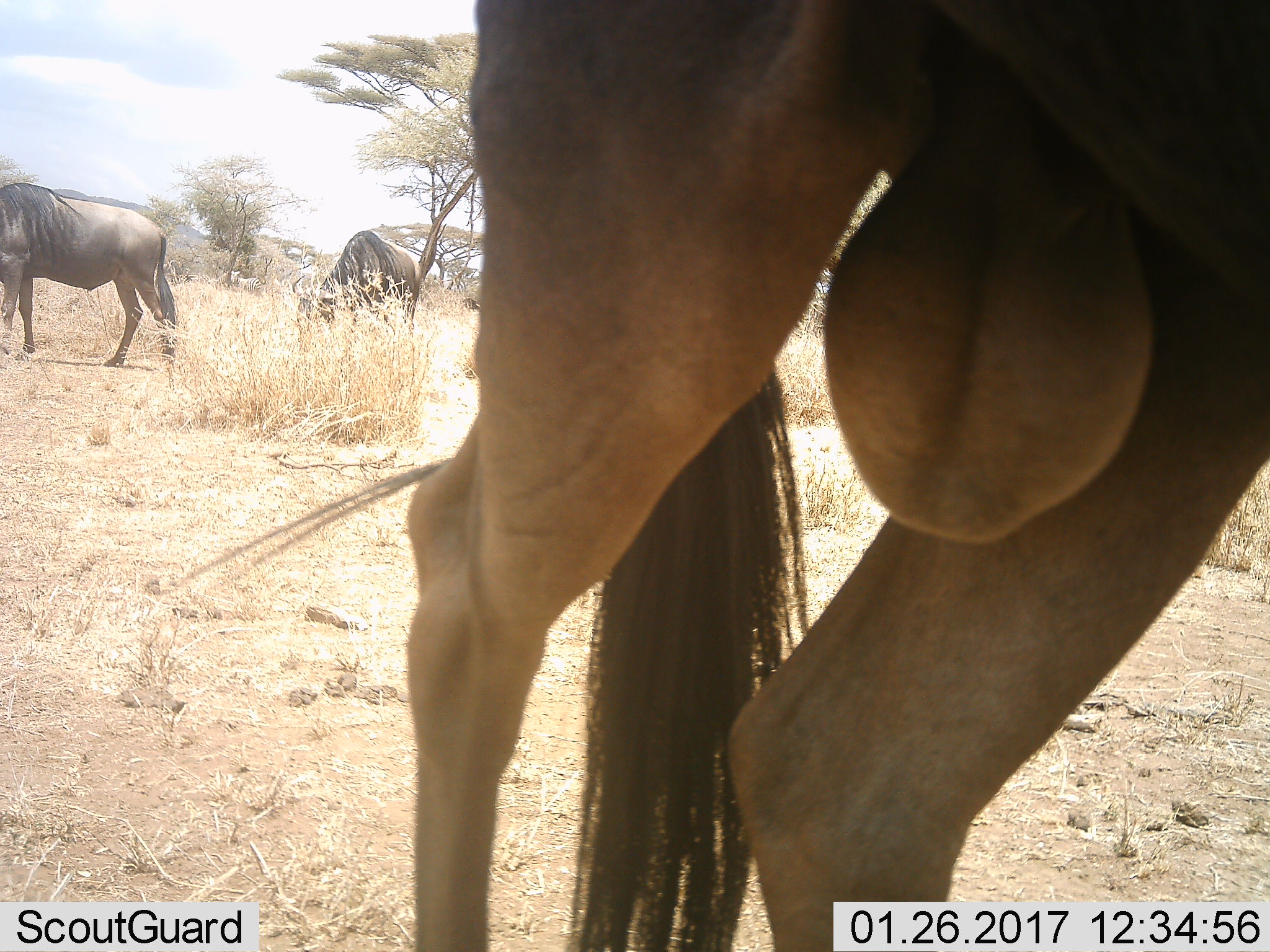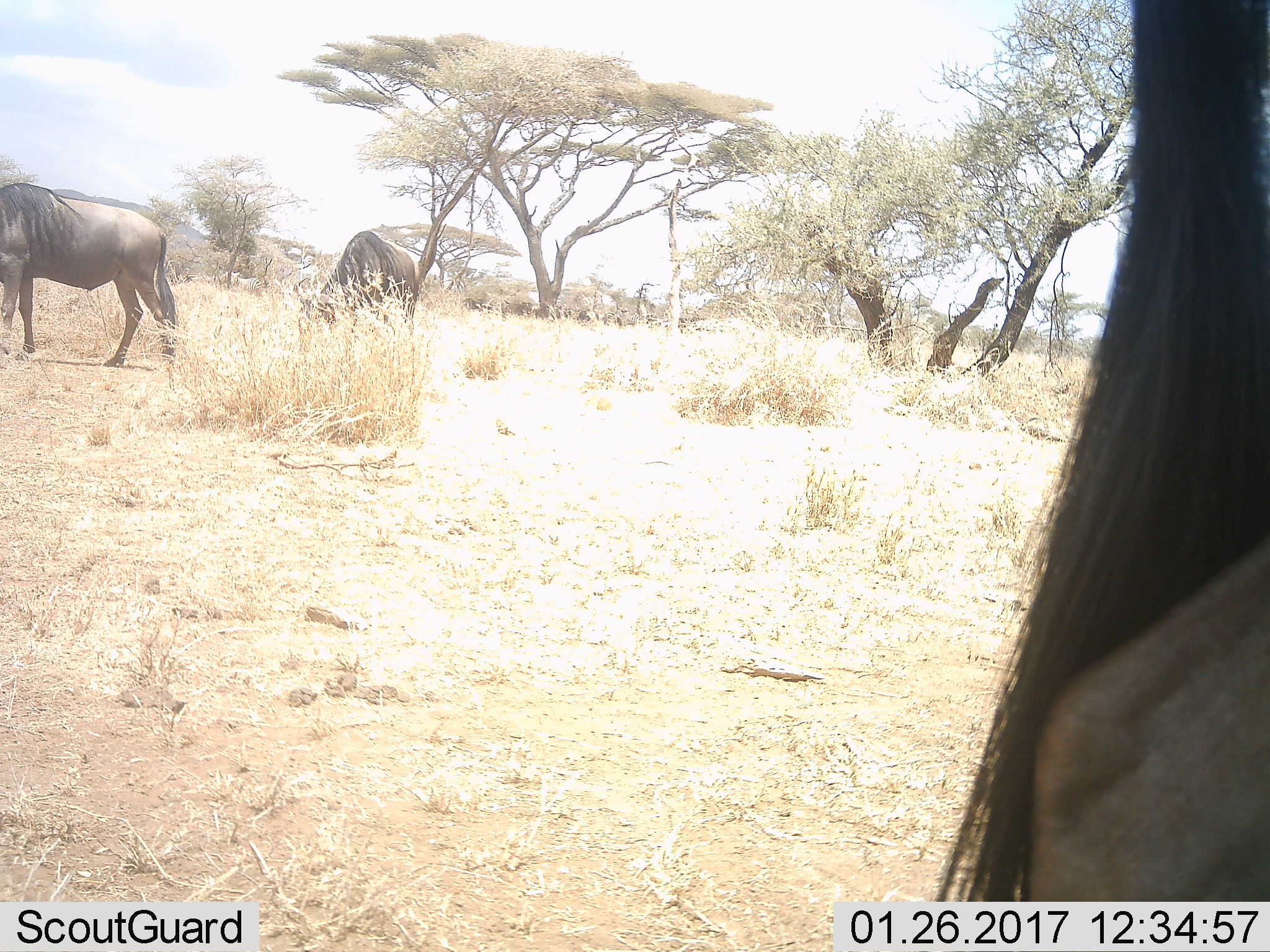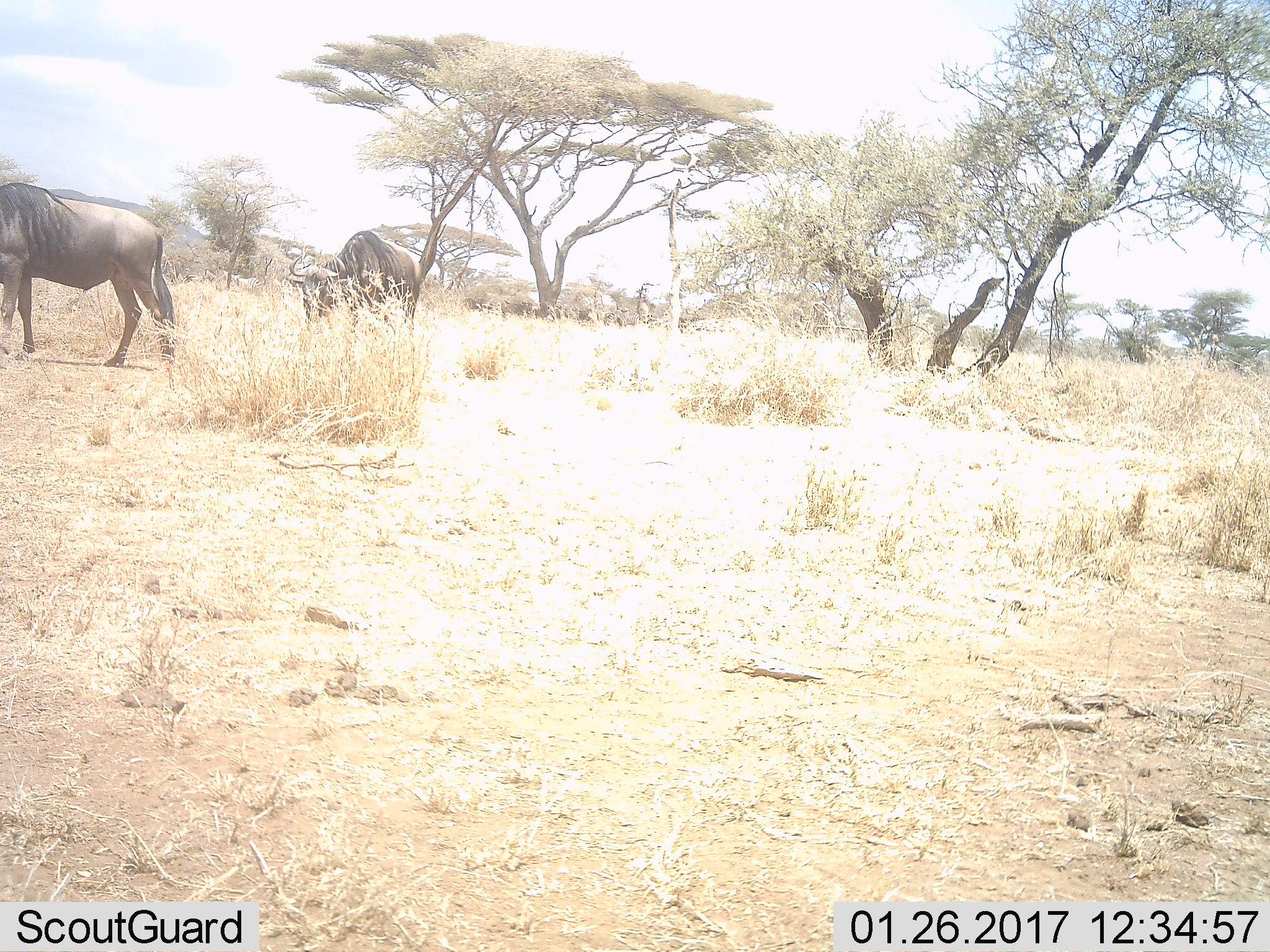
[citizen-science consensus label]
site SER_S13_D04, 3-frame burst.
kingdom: Animalia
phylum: Chordata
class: Mammalia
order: Artiodactyla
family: Bovidae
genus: Connochaetes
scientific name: Connochaetes taurinus taurinus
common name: blue wildebeest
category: wildebeestblue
Wildebeestblue (blue wildebeest) (Connochaetes taurinus taurinus), count 3. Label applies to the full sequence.